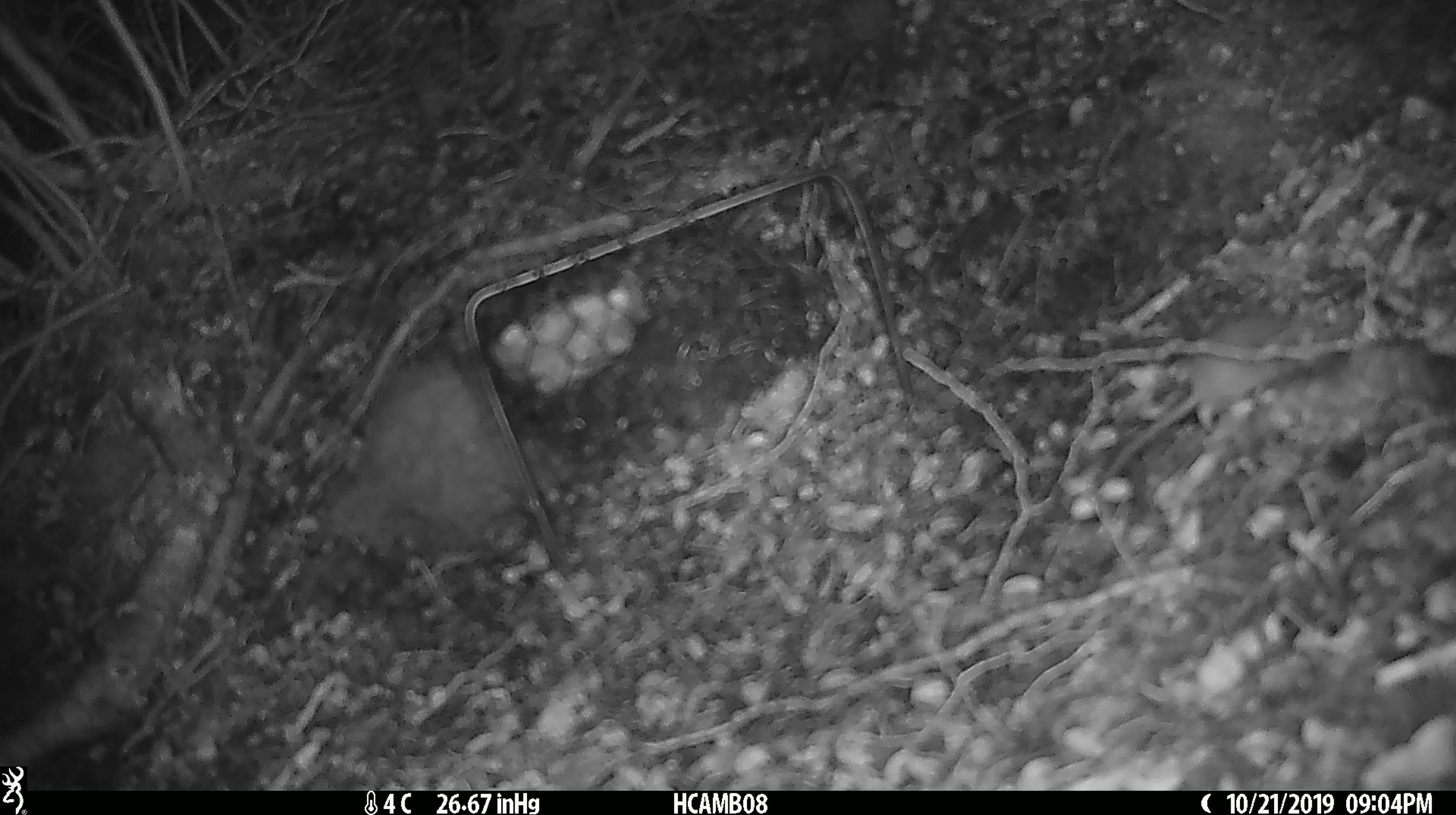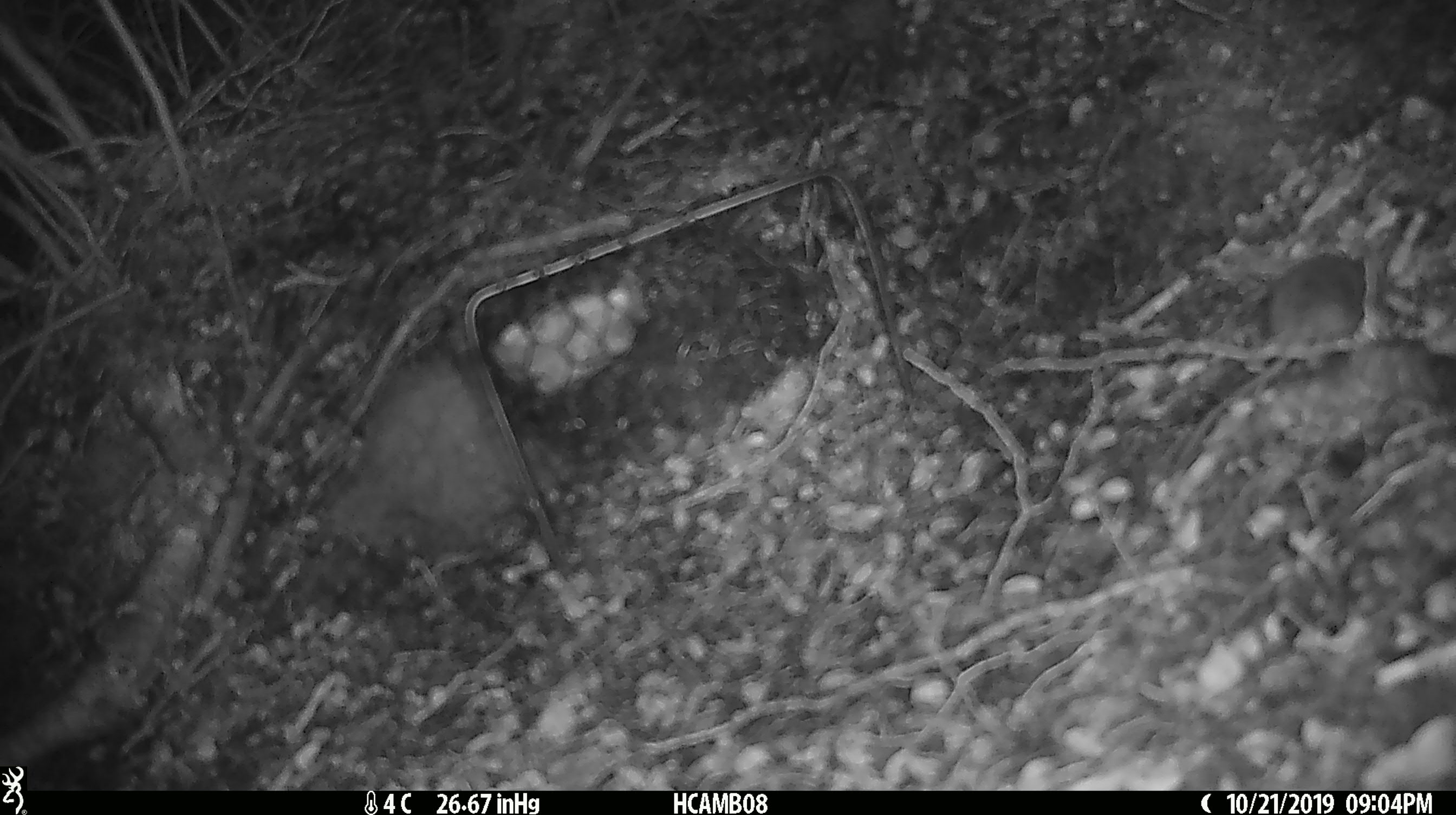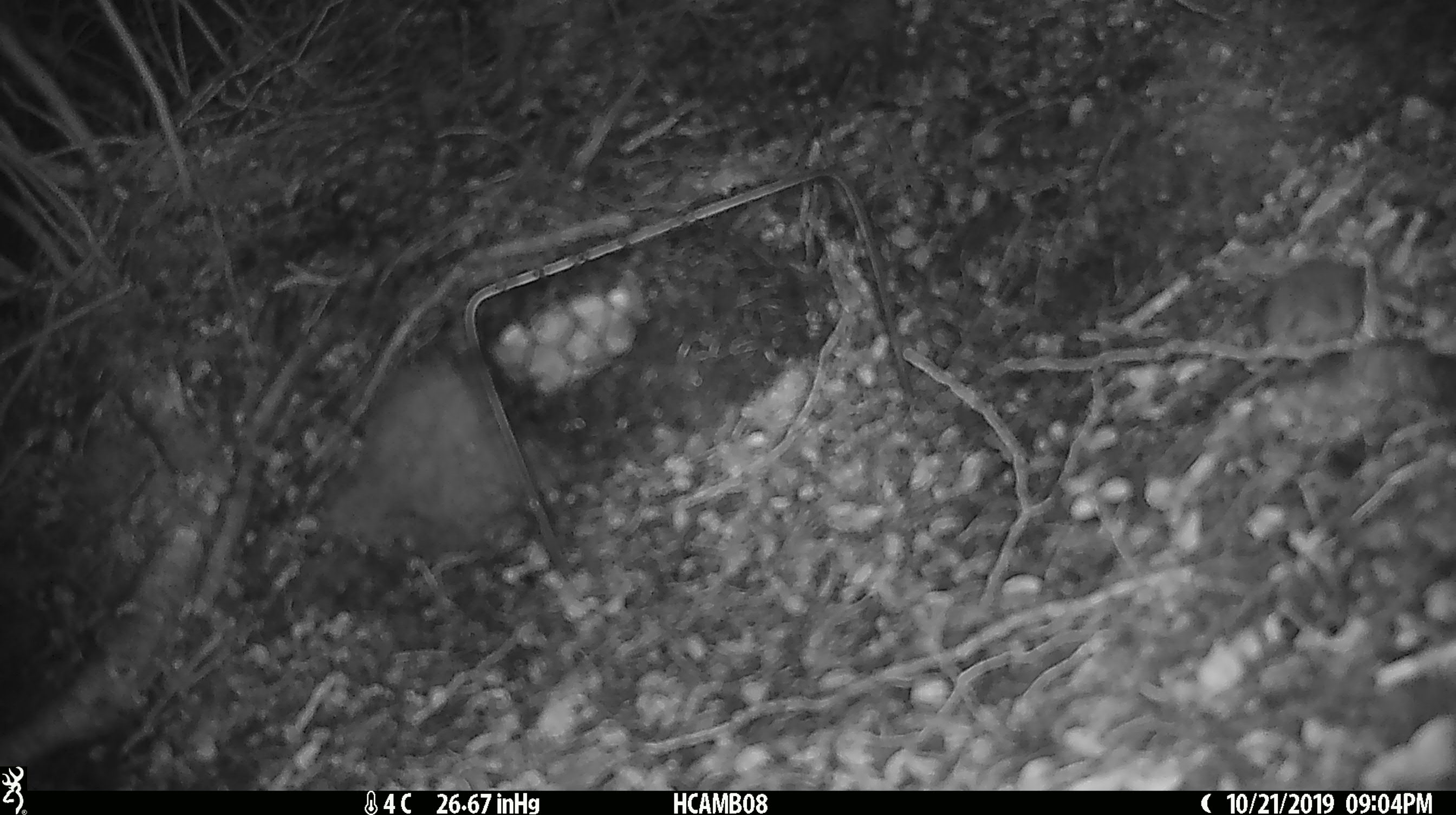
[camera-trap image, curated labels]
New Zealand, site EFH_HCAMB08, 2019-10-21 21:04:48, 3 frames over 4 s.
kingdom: Animalia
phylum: Chordata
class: Mammalia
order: Rodentia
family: Muridae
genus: Mus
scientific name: Mus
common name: mouse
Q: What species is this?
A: Mouse (Mus).